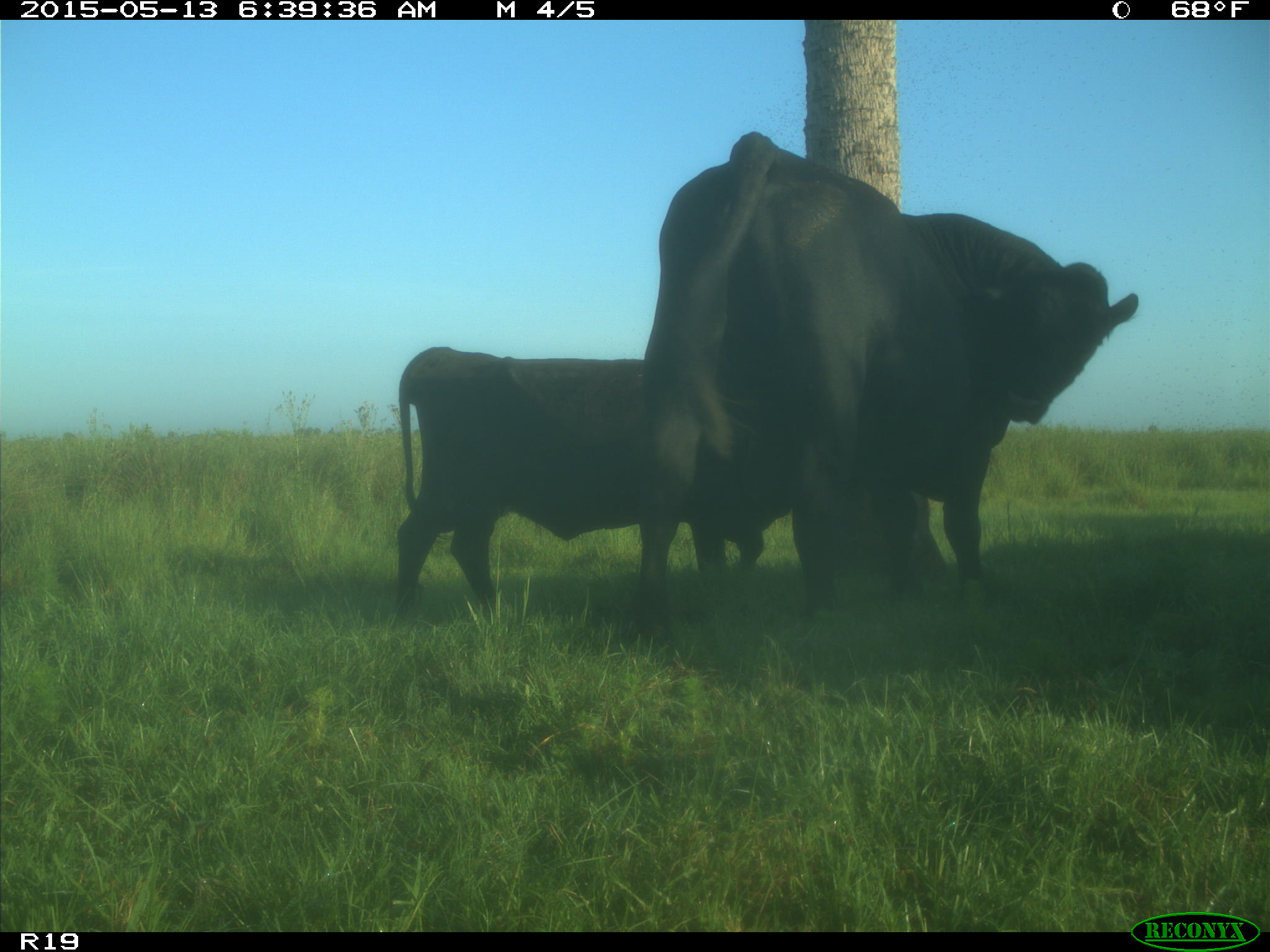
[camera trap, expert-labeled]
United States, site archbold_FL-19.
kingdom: Animalia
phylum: Chordata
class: Mammalia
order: Artiodactyla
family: Bovidae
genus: Bos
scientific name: Bos taurus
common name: domestic cow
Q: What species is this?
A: Bos taurus (domestic cow).